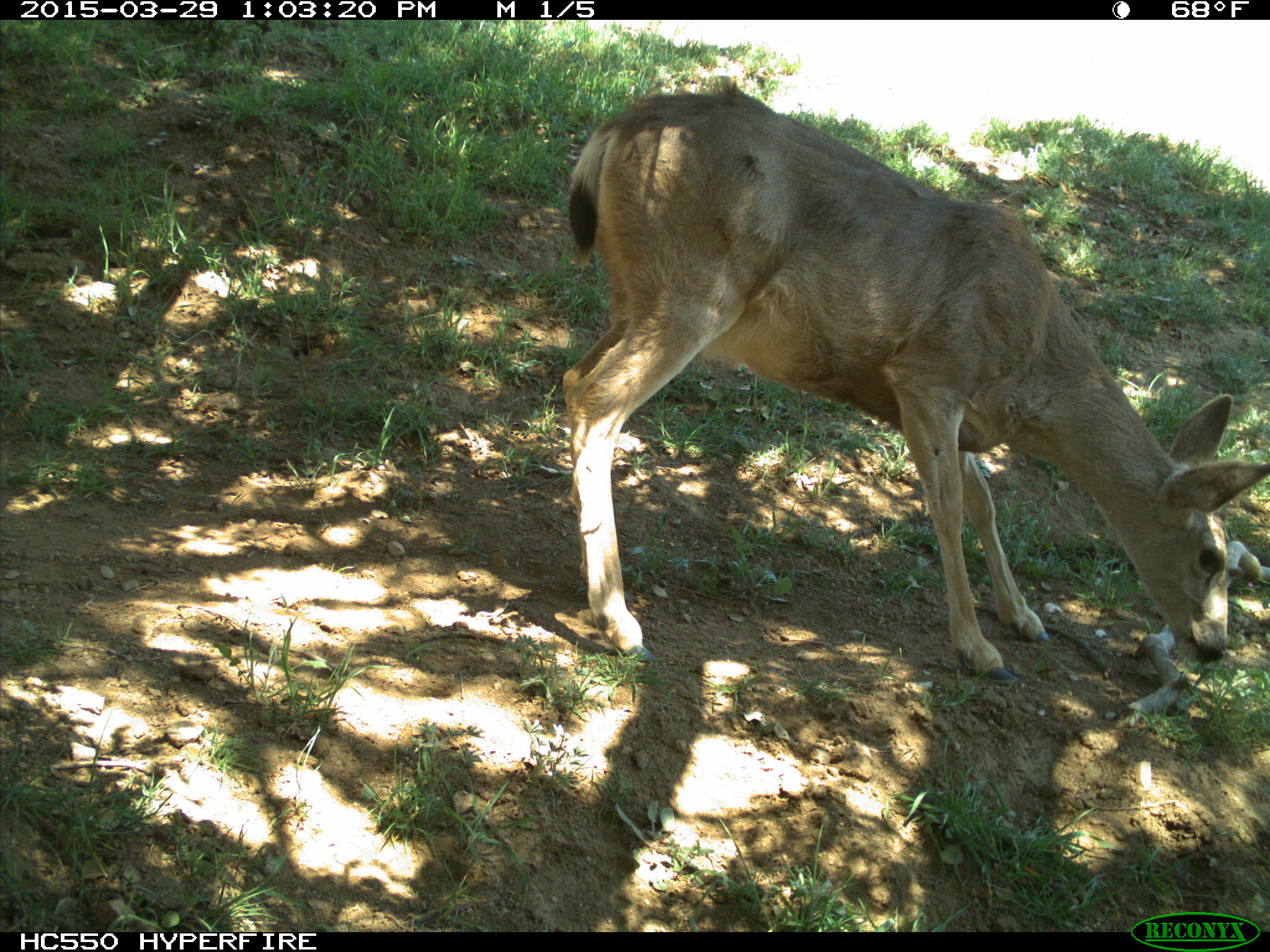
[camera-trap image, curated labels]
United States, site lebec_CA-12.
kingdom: Animalia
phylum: Chordata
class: Mammalia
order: Artiodactyla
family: Cervidae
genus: Odocoileus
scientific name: Odocoileus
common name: deer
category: unidentified deer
Unidentified deer (deer) (Odocoileus).